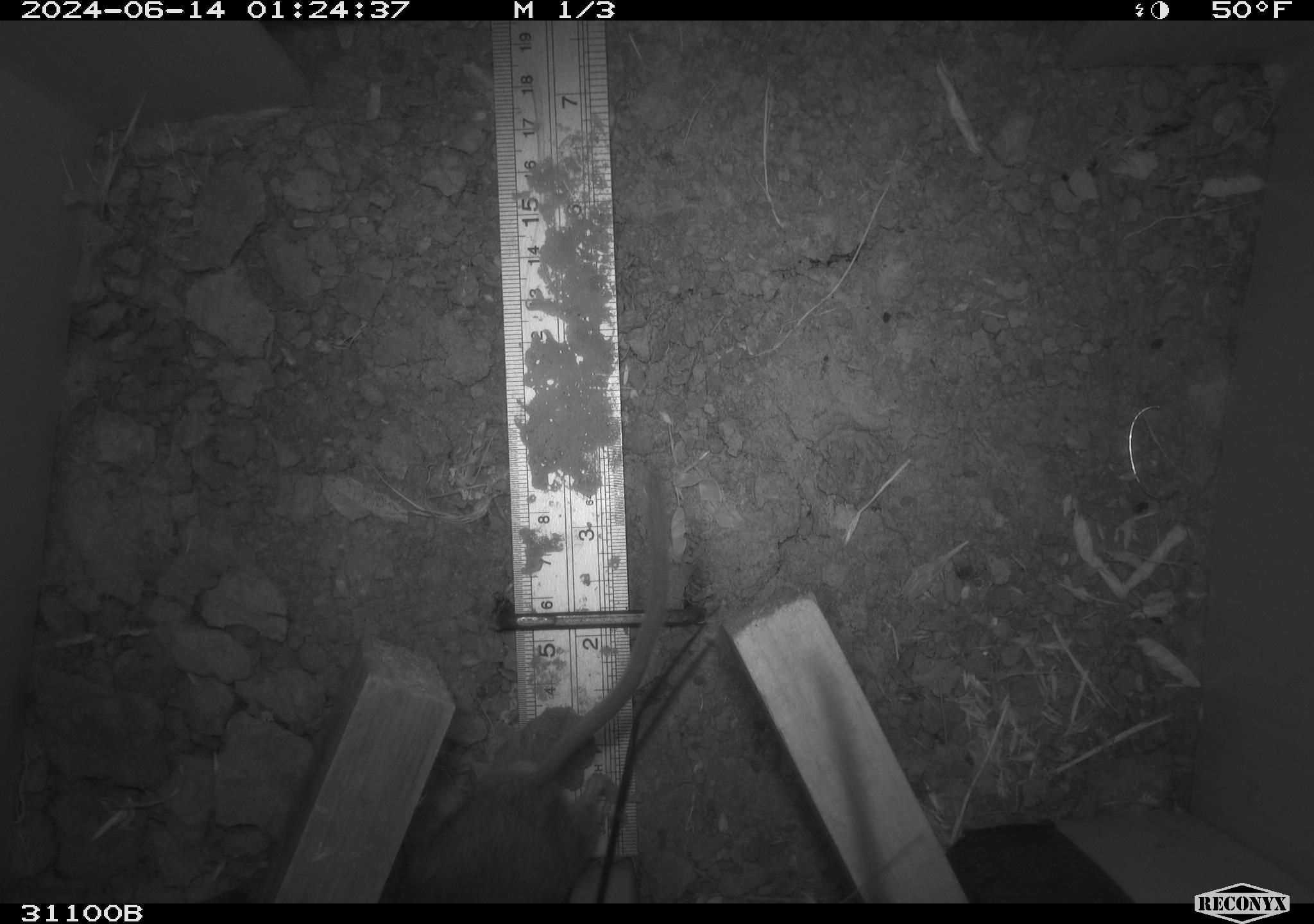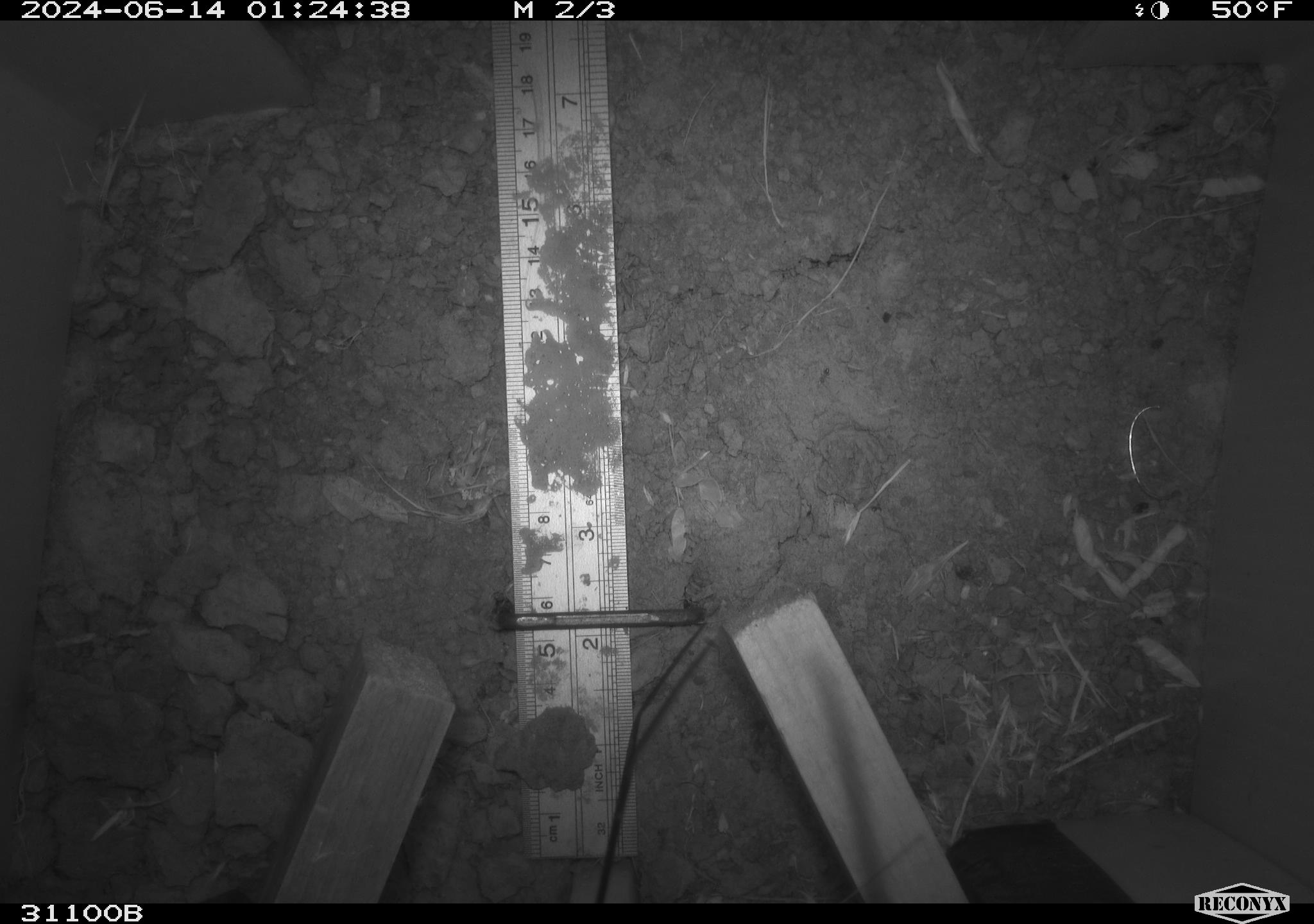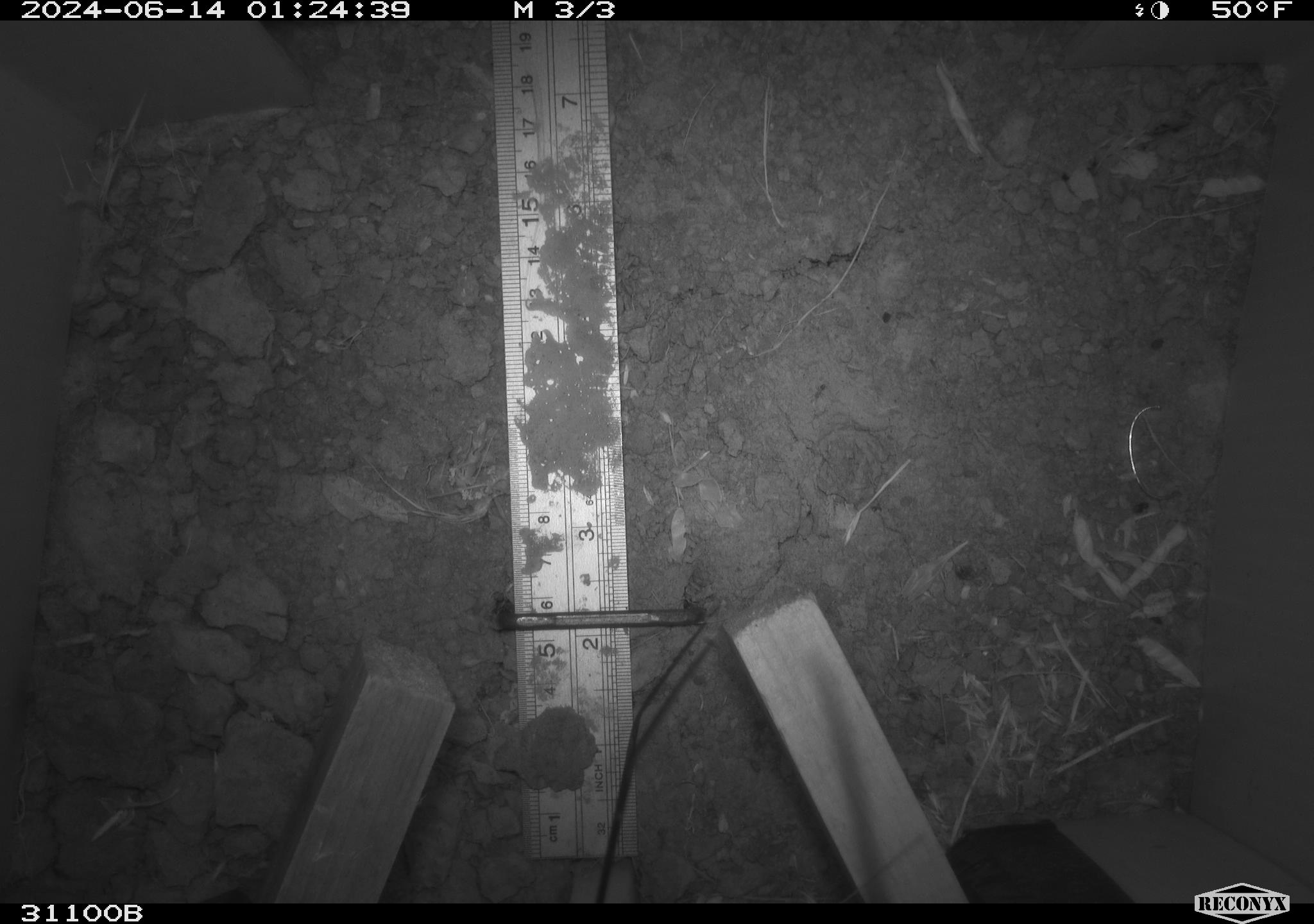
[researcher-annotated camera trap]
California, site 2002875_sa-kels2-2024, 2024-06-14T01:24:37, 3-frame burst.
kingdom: Animalia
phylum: Chordata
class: Mammalia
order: Rodentia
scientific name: Rodentia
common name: rodent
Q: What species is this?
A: Rodent (Rodentia).